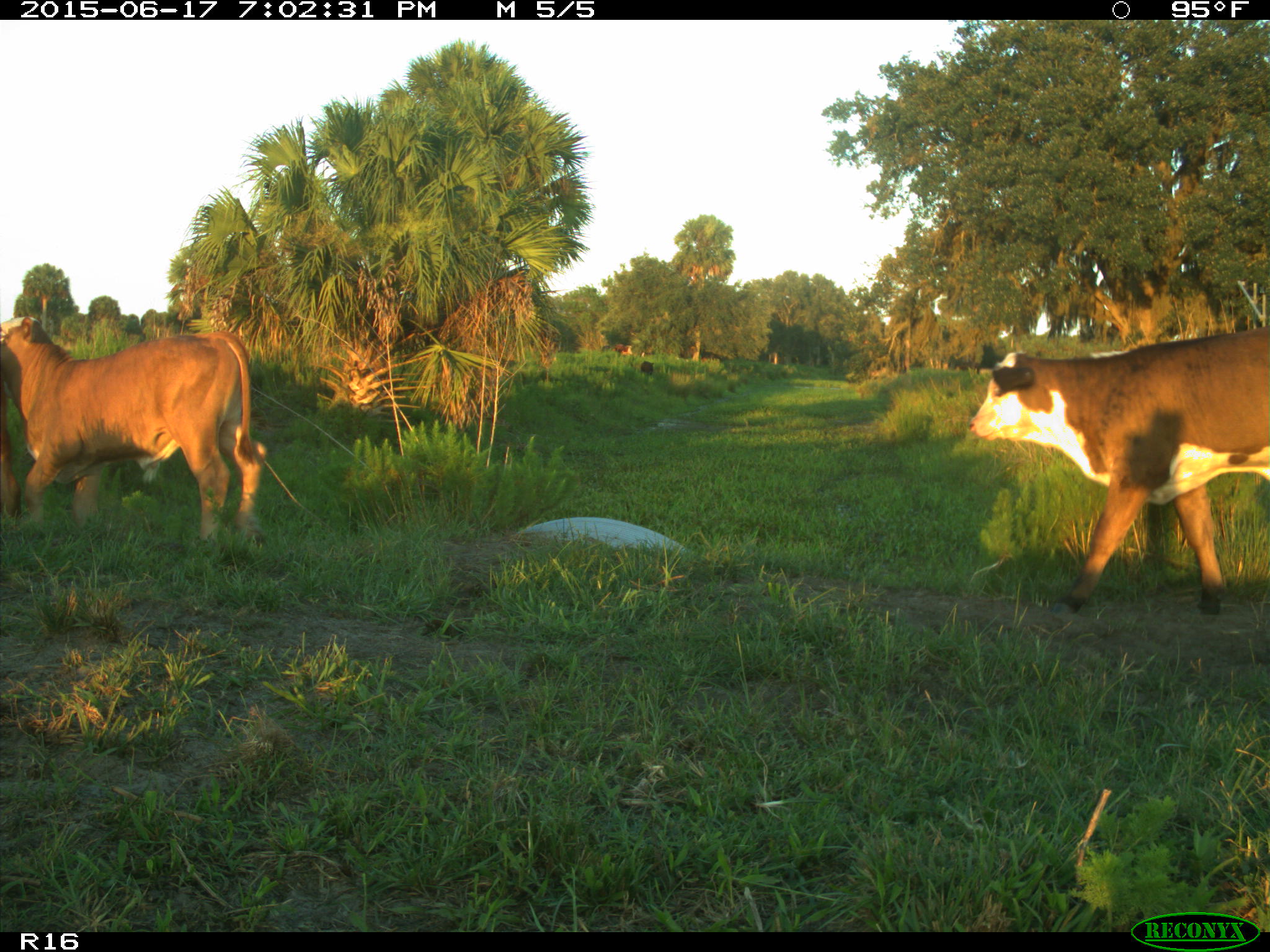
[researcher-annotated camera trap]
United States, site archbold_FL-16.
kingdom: Animalia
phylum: Chordata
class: Mammalia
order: Artiodactyla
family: Bovidae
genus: Bos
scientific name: Bos taurus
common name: domestic cow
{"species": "Bos taurus (domestic cow)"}